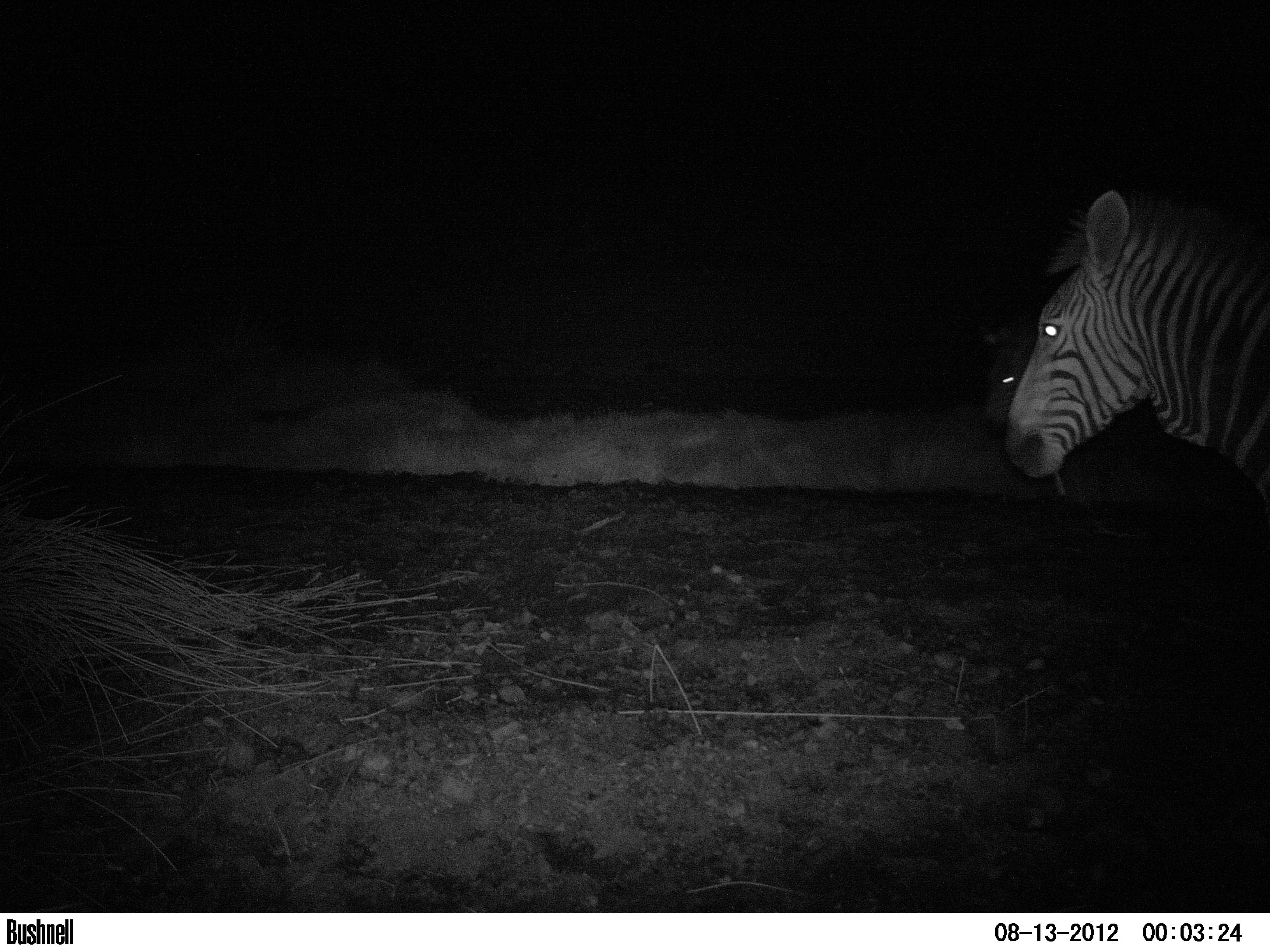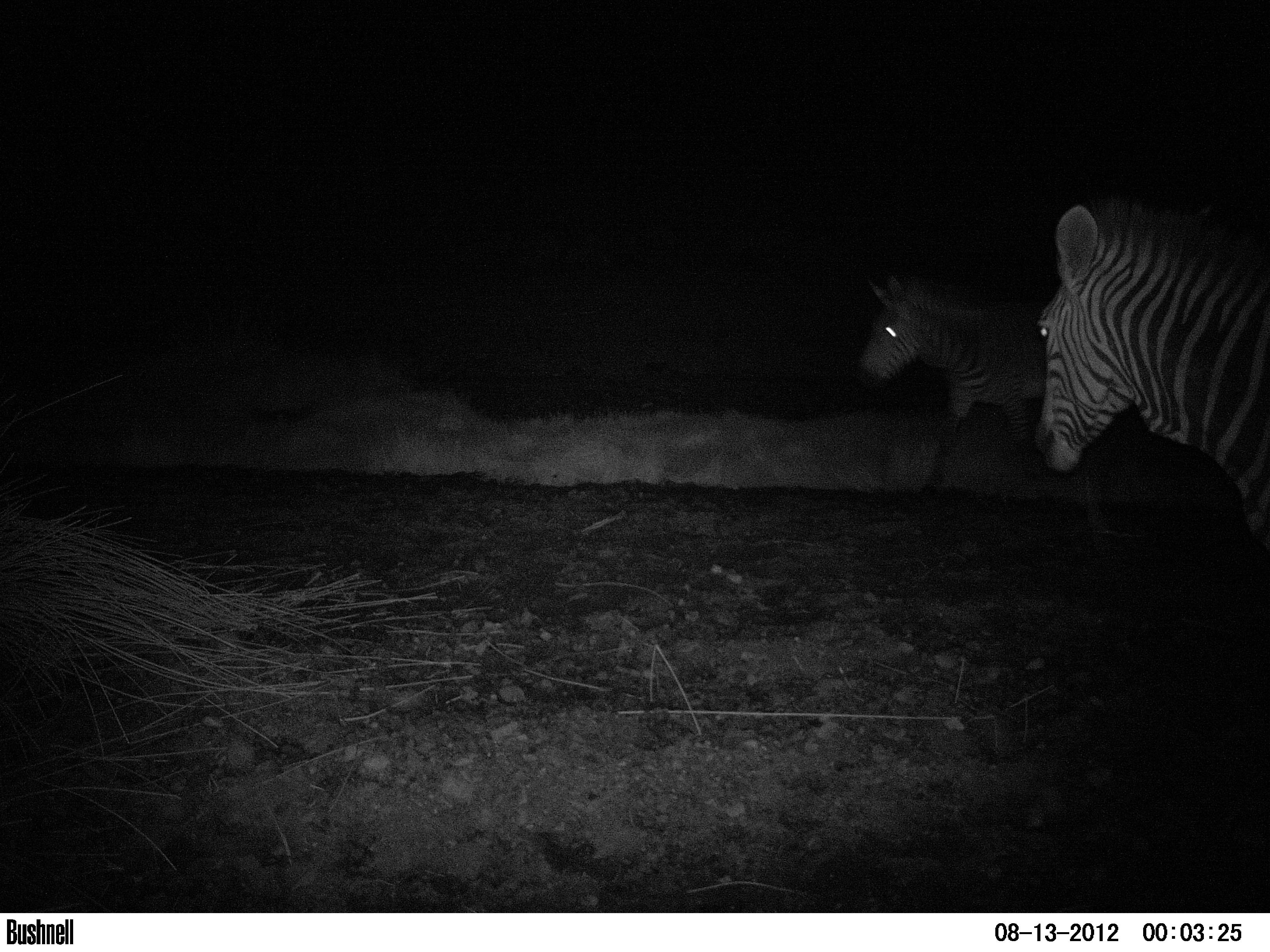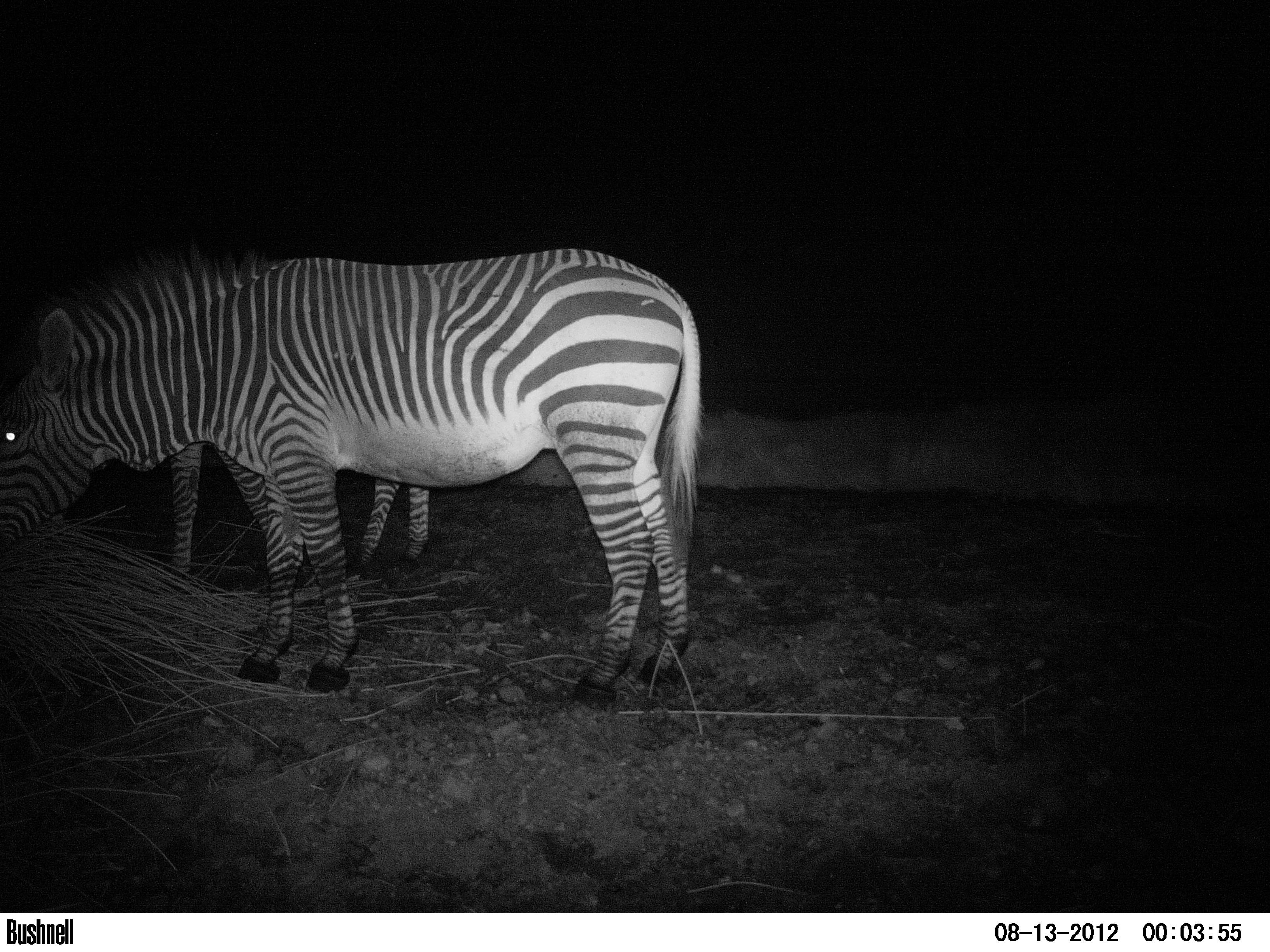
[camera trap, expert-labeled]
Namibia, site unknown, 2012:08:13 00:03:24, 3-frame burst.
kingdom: Animalia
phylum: Chordata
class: Mammalia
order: Perissodactyla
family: Equidae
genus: Equus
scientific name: Equus zebra hartmannae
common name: hartmann's mountain zebra